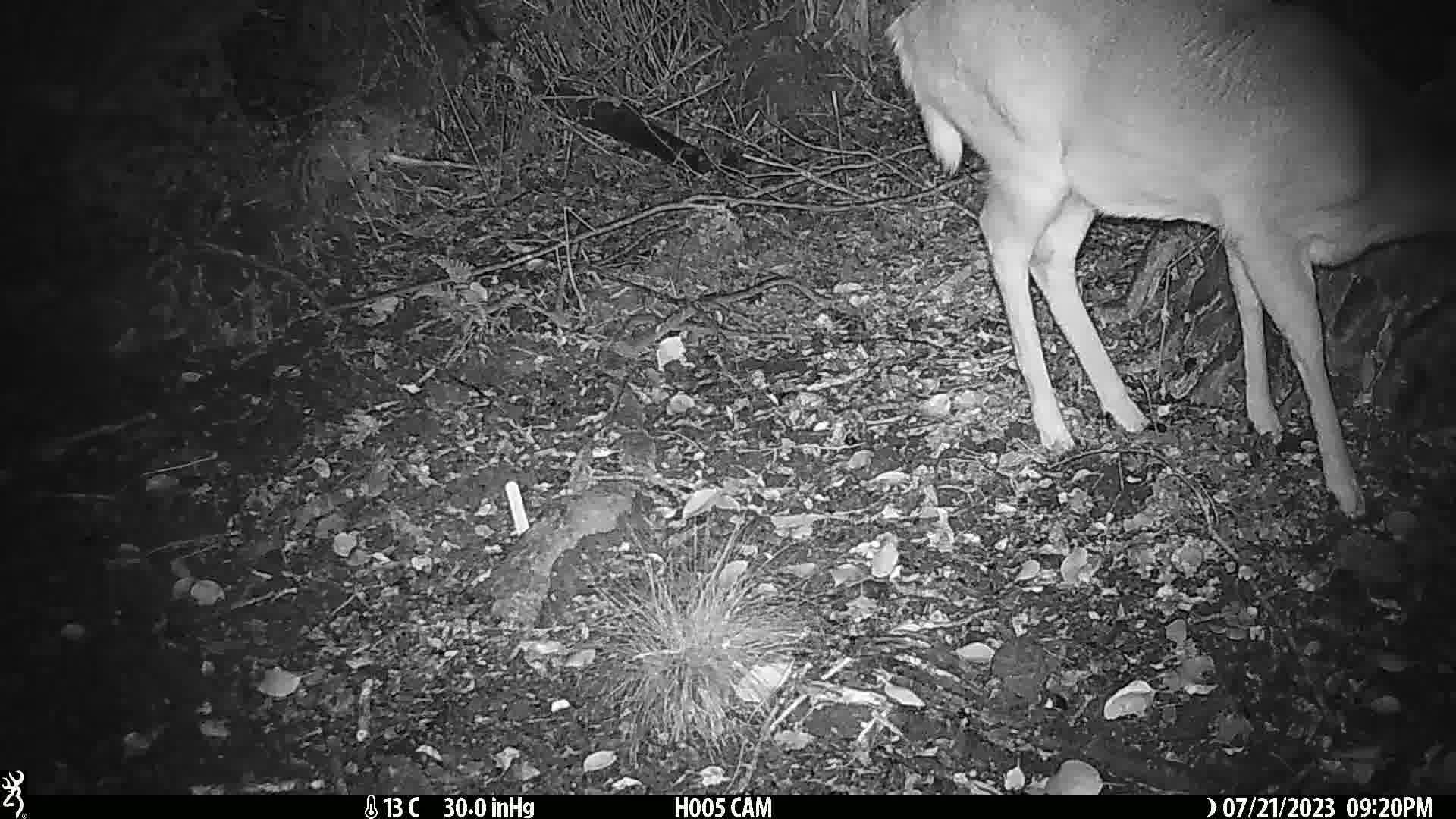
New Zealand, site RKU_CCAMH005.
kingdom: Animalia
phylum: Chordata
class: Mammalia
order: Artiodactyla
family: Cervidae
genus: Odocoileus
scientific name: Odocoileus virginianus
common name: white-tailed deer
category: white tailed deer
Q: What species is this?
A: White tailed deer (white-tailed deer) (Odocoileus virginianus).